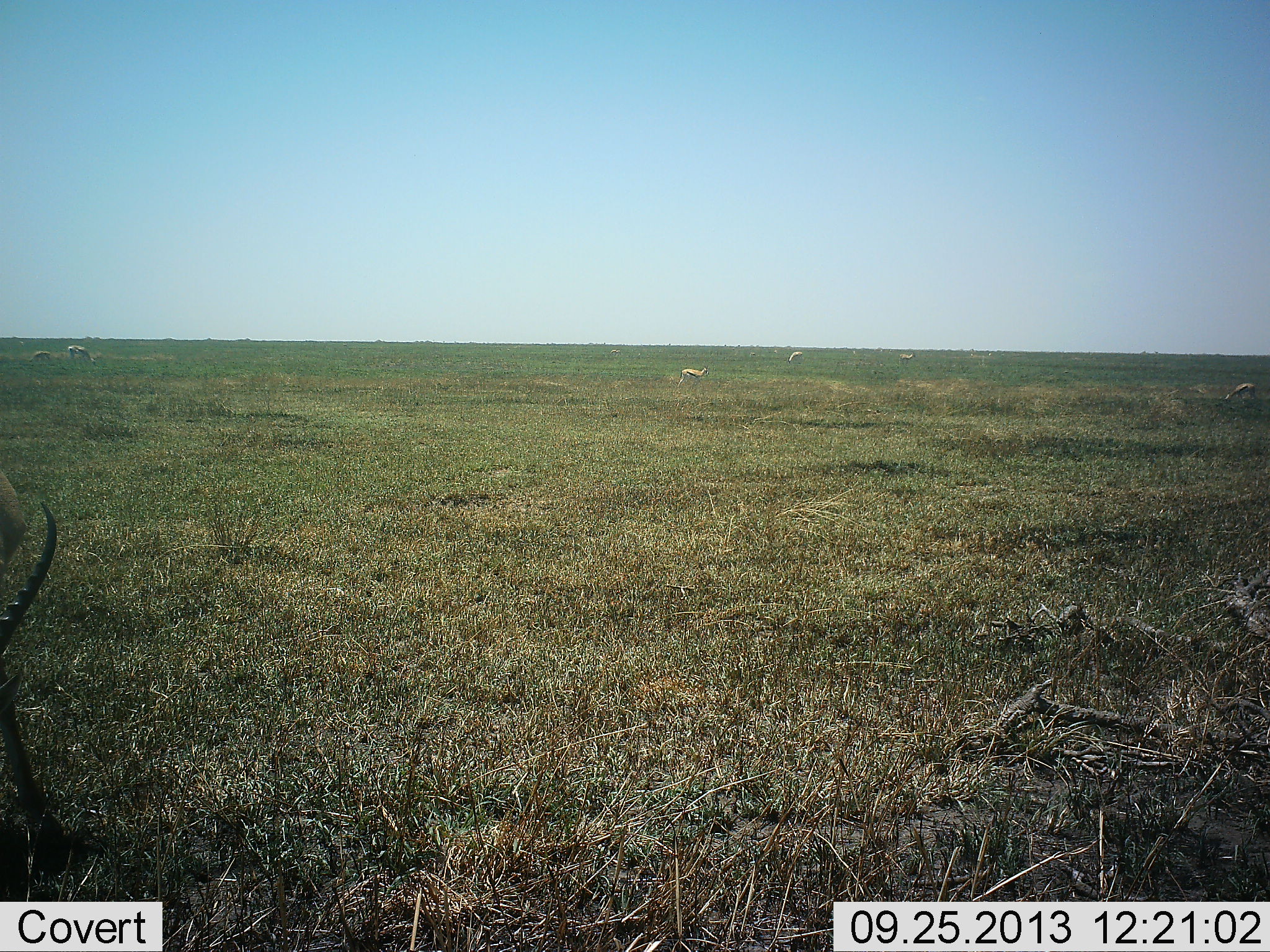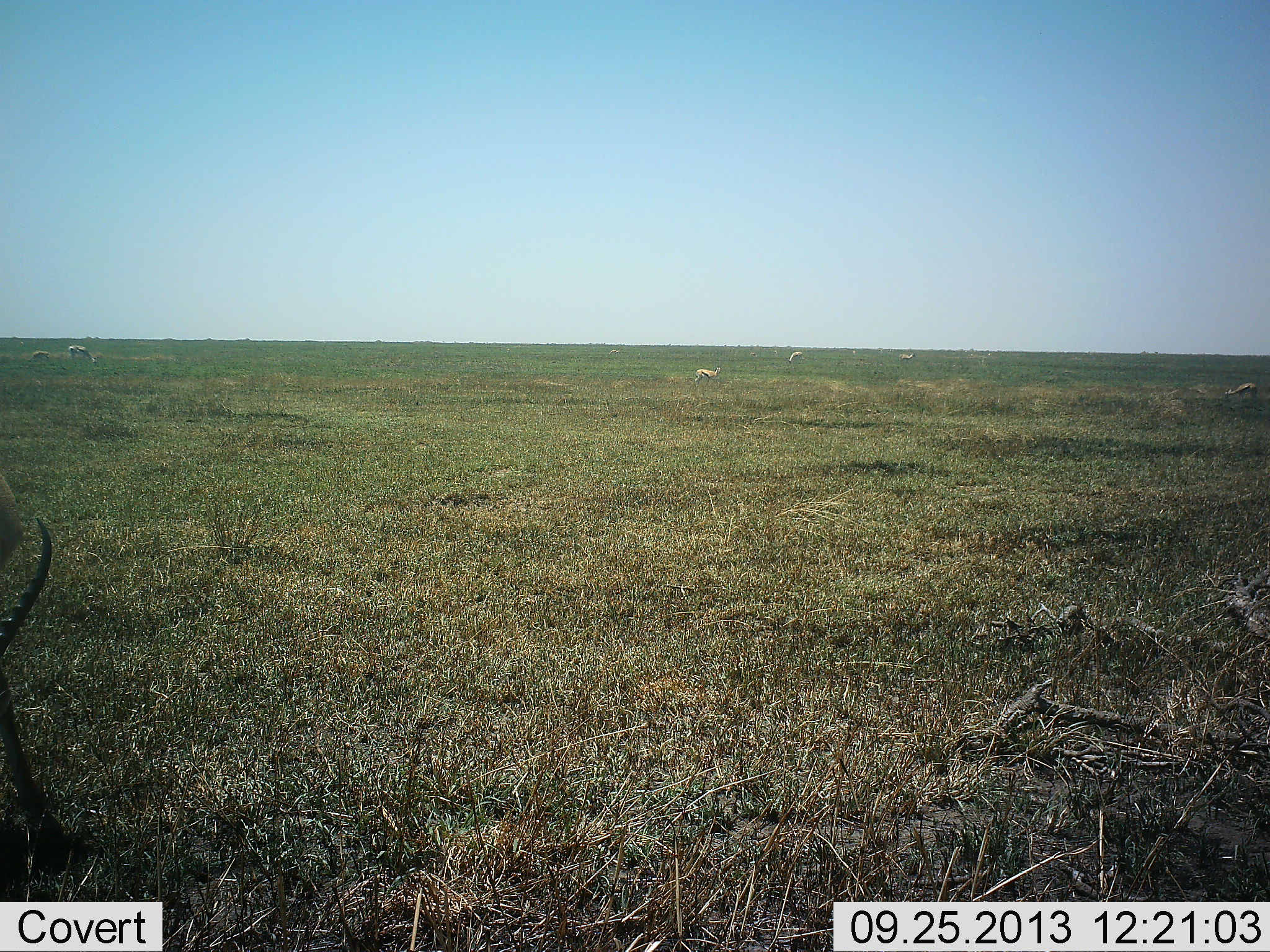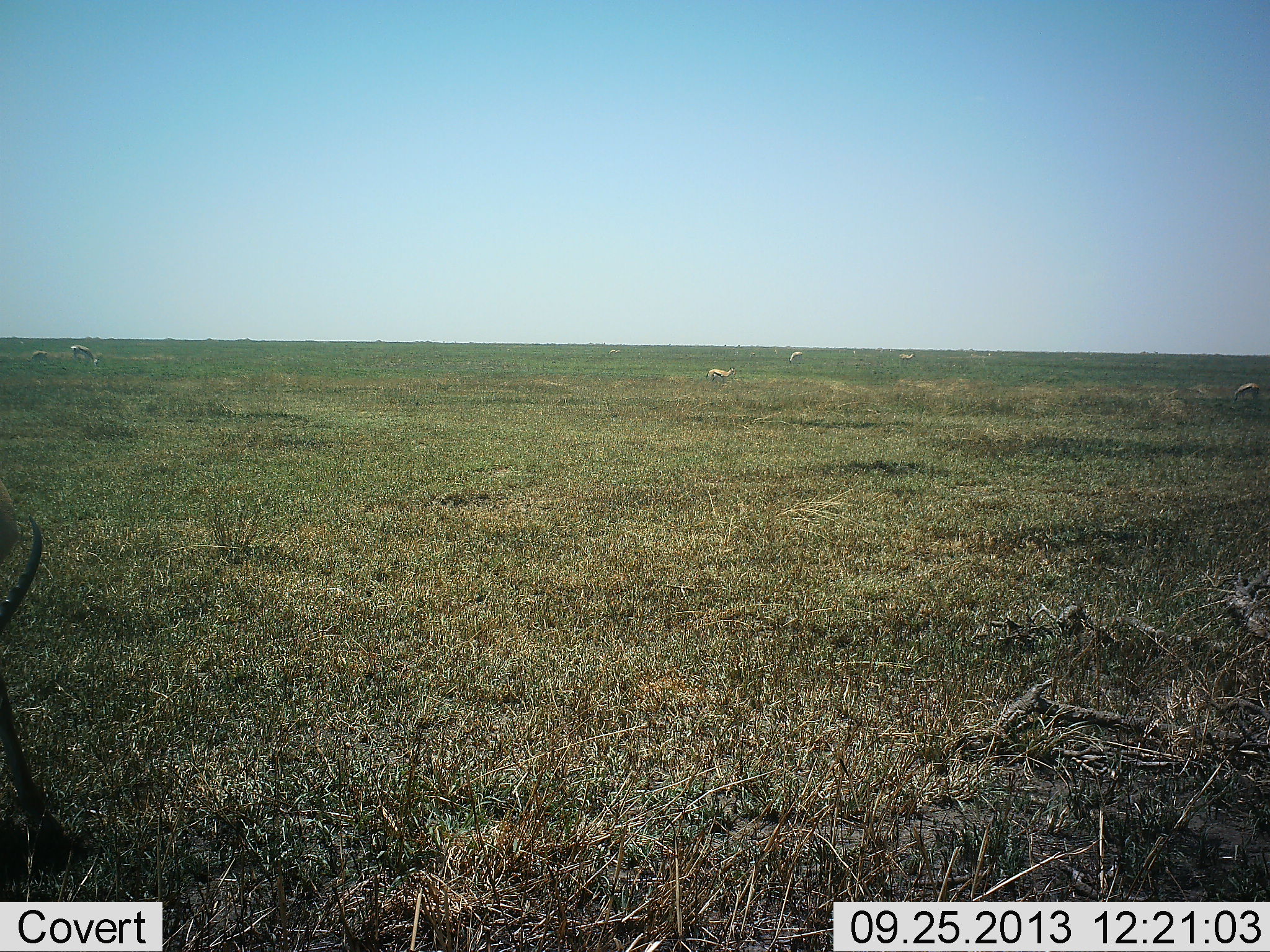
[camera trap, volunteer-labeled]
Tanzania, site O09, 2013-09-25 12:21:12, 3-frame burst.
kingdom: Animalia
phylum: Chordata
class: Mammalia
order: Artiodactyla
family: Bovidae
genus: Eudorcas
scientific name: Eudorcas thomsonii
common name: thomson's gazelle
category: gazellethomsons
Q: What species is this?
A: Gazellethomsons (thomson's gazelle) (Eudorcas thomsonii).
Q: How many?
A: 6.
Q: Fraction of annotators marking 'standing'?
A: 67%.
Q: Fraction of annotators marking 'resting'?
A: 0%.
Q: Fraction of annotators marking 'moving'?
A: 47%.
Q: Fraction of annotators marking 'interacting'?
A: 0%.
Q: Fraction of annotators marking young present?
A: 0%.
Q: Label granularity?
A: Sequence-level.